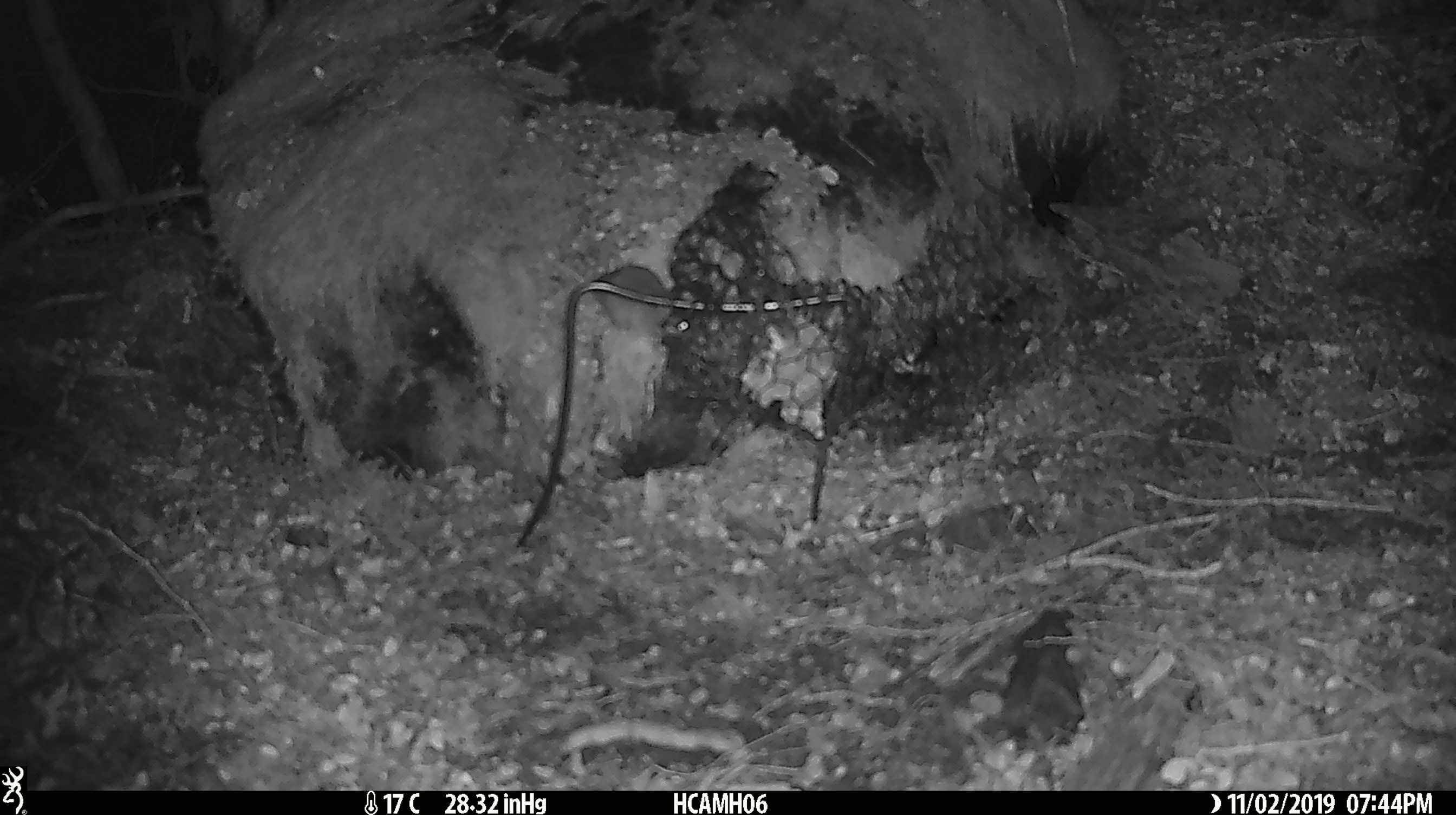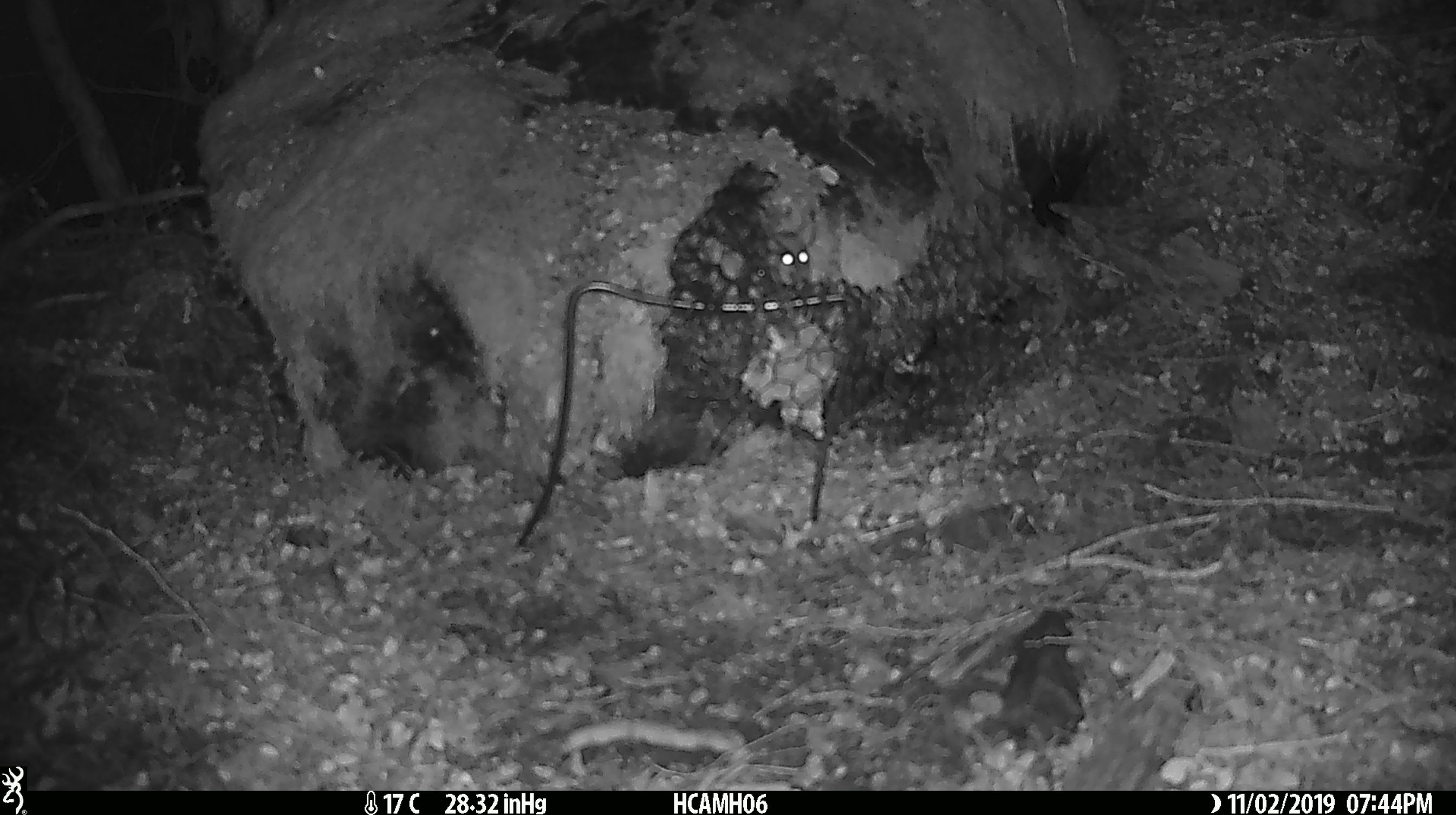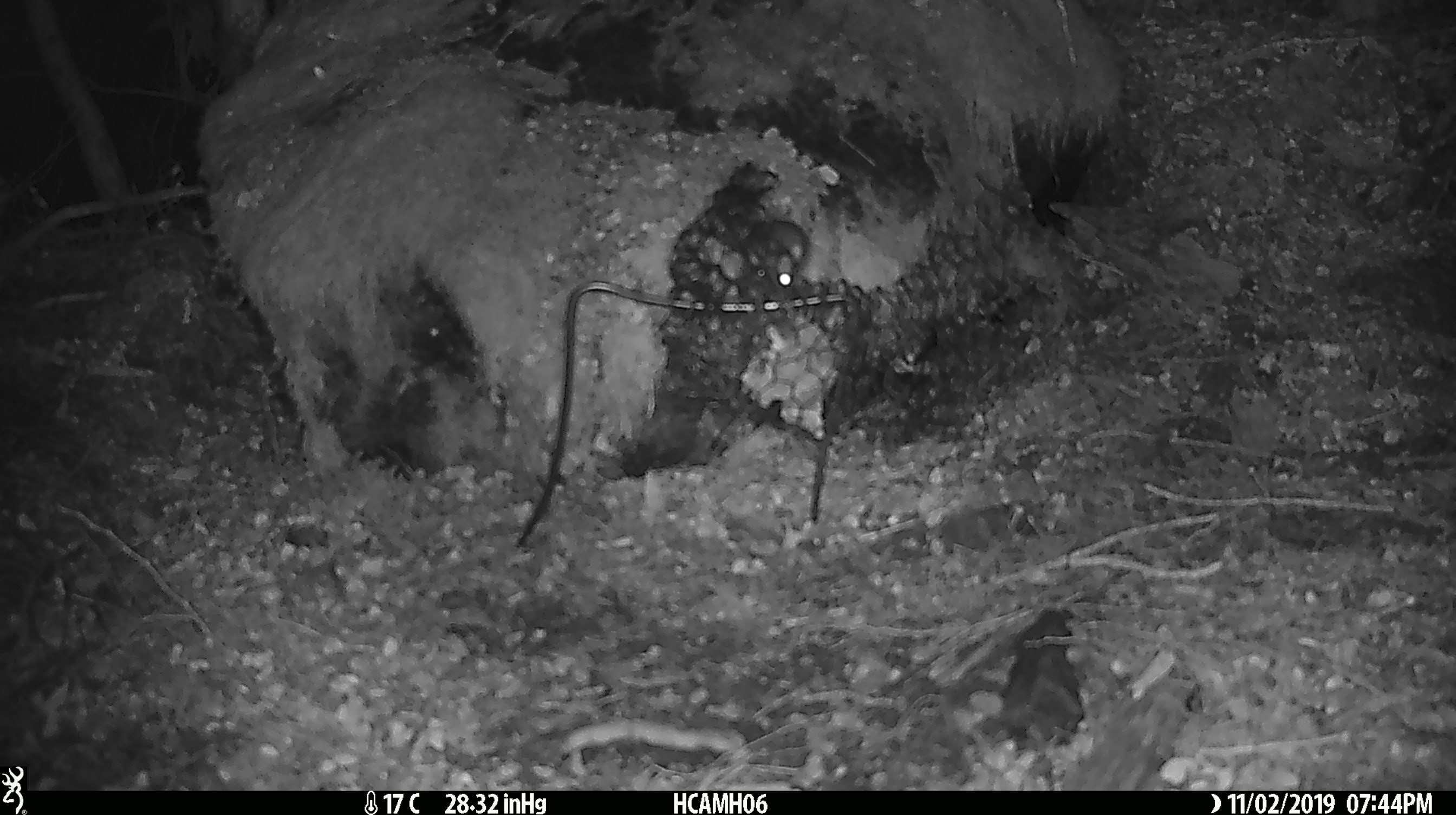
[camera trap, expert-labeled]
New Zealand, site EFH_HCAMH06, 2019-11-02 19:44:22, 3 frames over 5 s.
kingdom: Animalia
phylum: Chordata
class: Mammalia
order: Rodentia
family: Muridae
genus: Mus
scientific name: Mus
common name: mouse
Mouse (Mus).